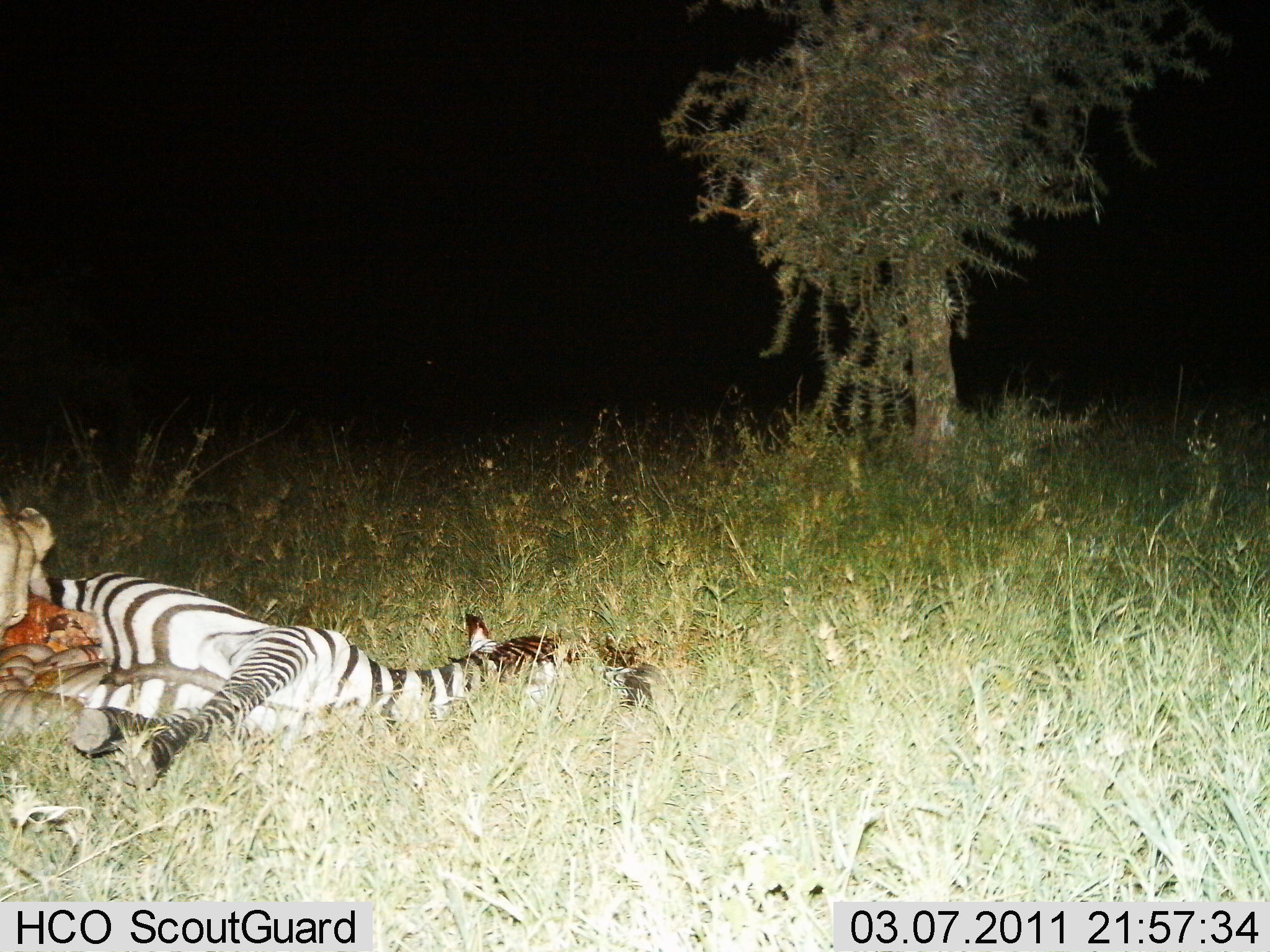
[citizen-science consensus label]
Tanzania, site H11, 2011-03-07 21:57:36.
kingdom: Animalia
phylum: Chordata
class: Mammalia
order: Carnivora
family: Felidae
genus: Panthera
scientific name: Panthera leo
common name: lion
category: lionfemale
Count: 1.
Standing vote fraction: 7%.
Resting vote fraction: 0%.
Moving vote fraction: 0%.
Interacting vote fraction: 20%.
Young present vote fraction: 0%.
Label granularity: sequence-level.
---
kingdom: Animalia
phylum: Chordata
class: Mammalia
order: Perissodactyla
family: Equidae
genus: Equus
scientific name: Equus quagga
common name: plains zebra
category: zebra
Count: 1.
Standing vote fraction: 0%.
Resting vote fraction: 75%.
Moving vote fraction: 0%.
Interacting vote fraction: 25%.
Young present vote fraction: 0%.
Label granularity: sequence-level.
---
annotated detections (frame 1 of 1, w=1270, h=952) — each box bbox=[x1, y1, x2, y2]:
animal: bbox=[0, 571, 585, 796]; bbox=[0, 499, 55, 641]